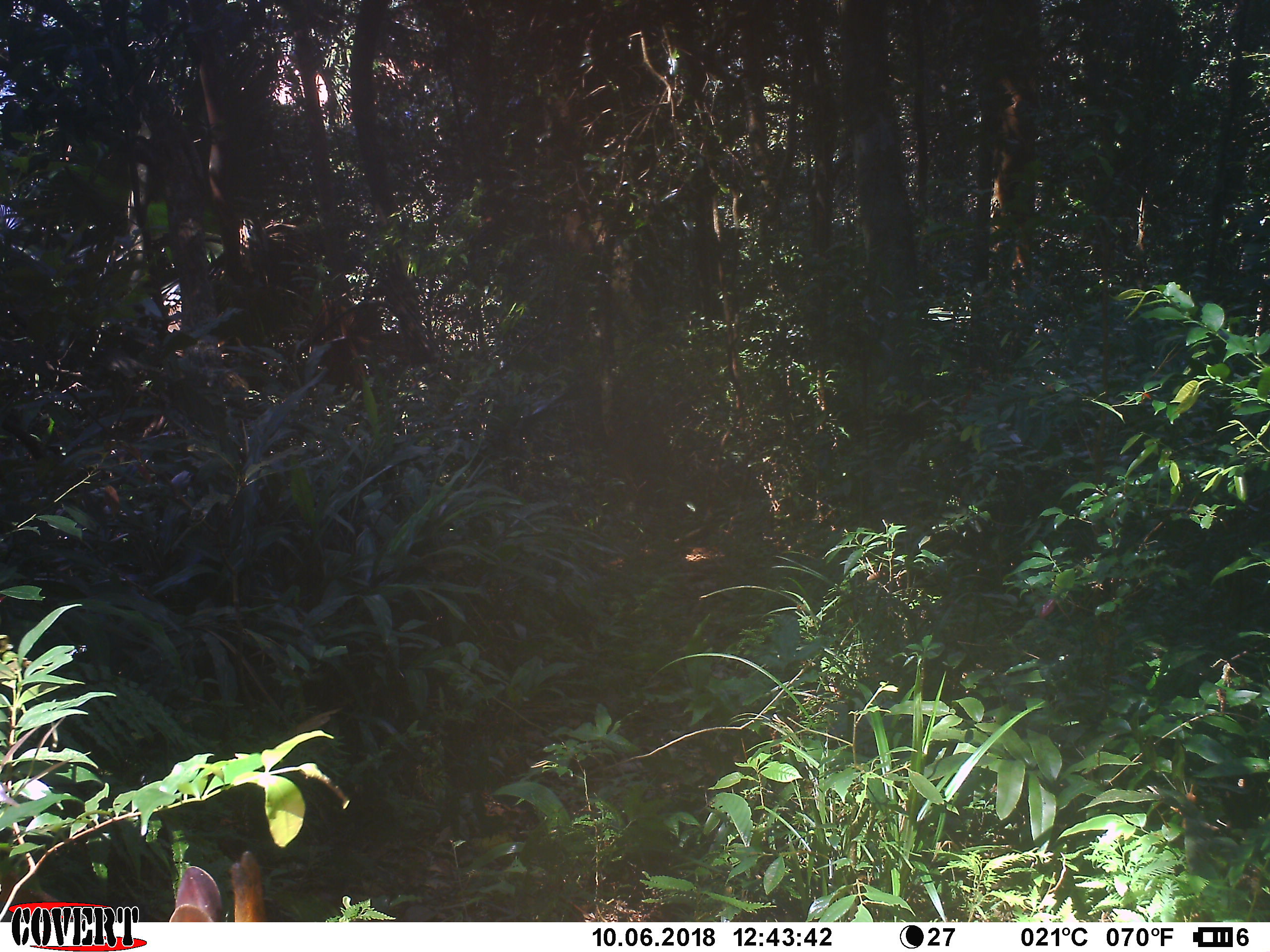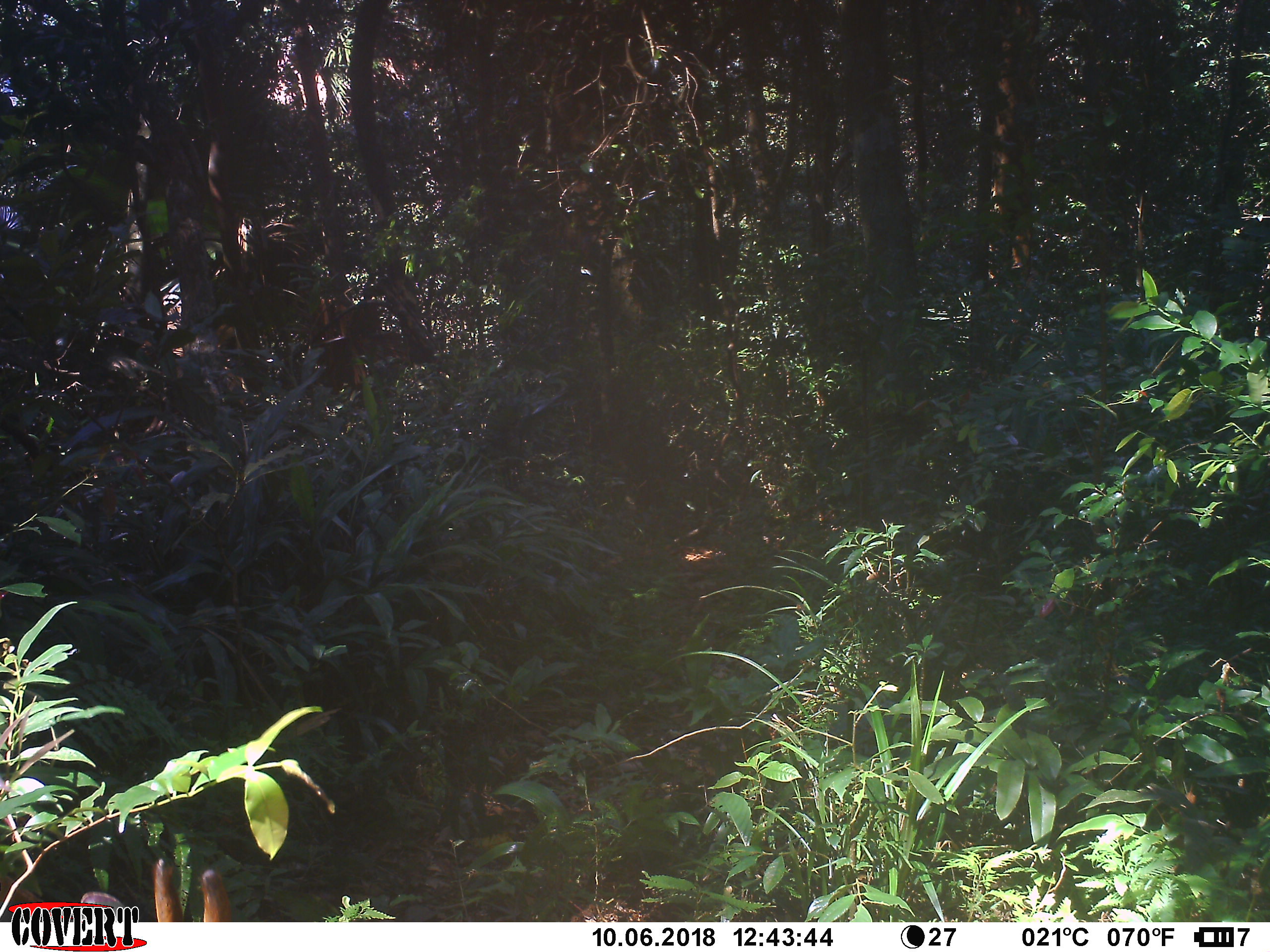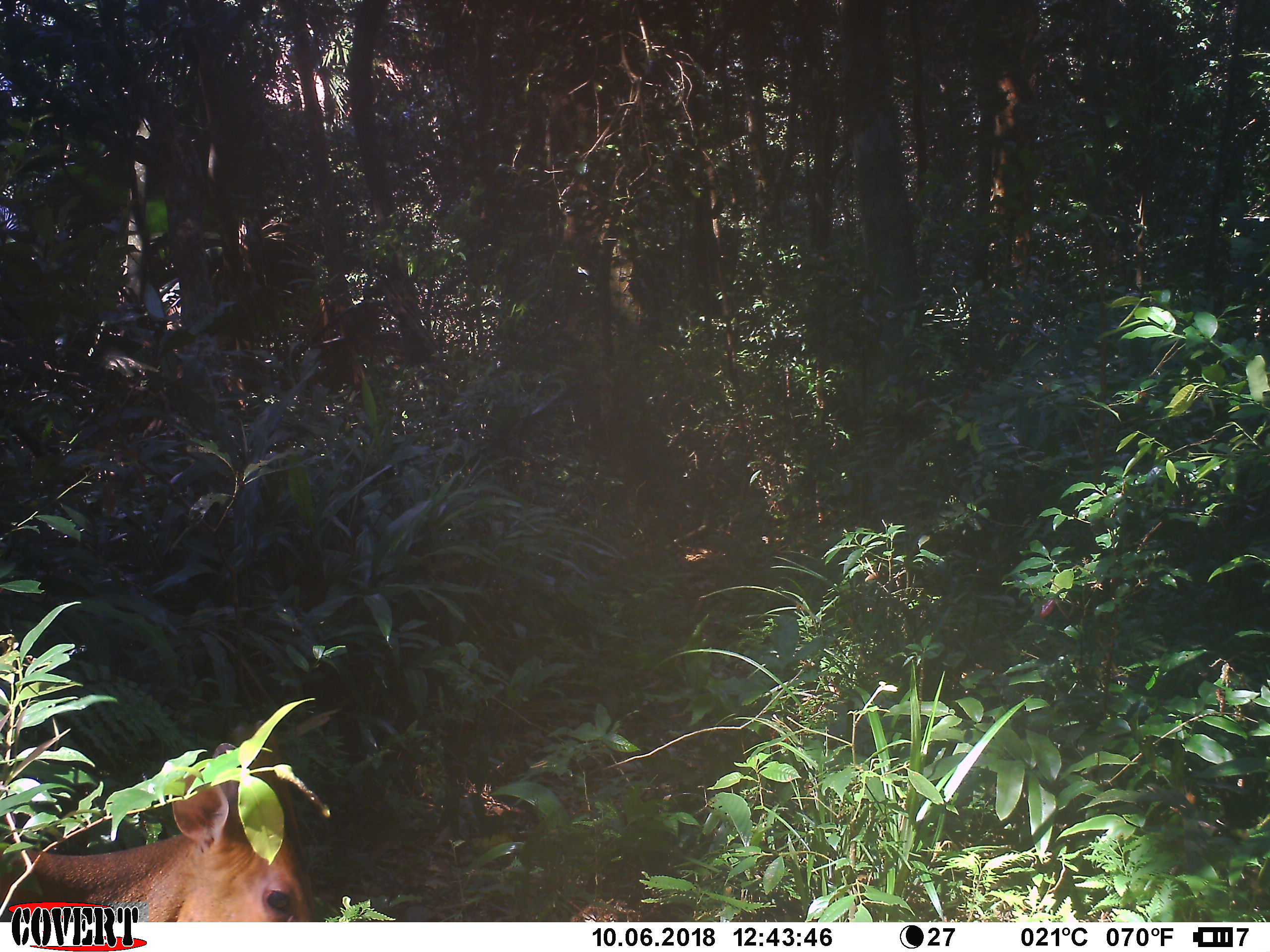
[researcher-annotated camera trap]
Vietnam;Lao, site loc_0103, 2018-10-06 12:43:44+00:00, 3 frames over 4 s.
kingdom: Animalia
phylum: Chordata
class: Mammalia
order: Artiodactyla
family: Cervidae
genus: Muntiacus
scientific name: Muntiacus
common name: muntjacs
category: unidentified muntjac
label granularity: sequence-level